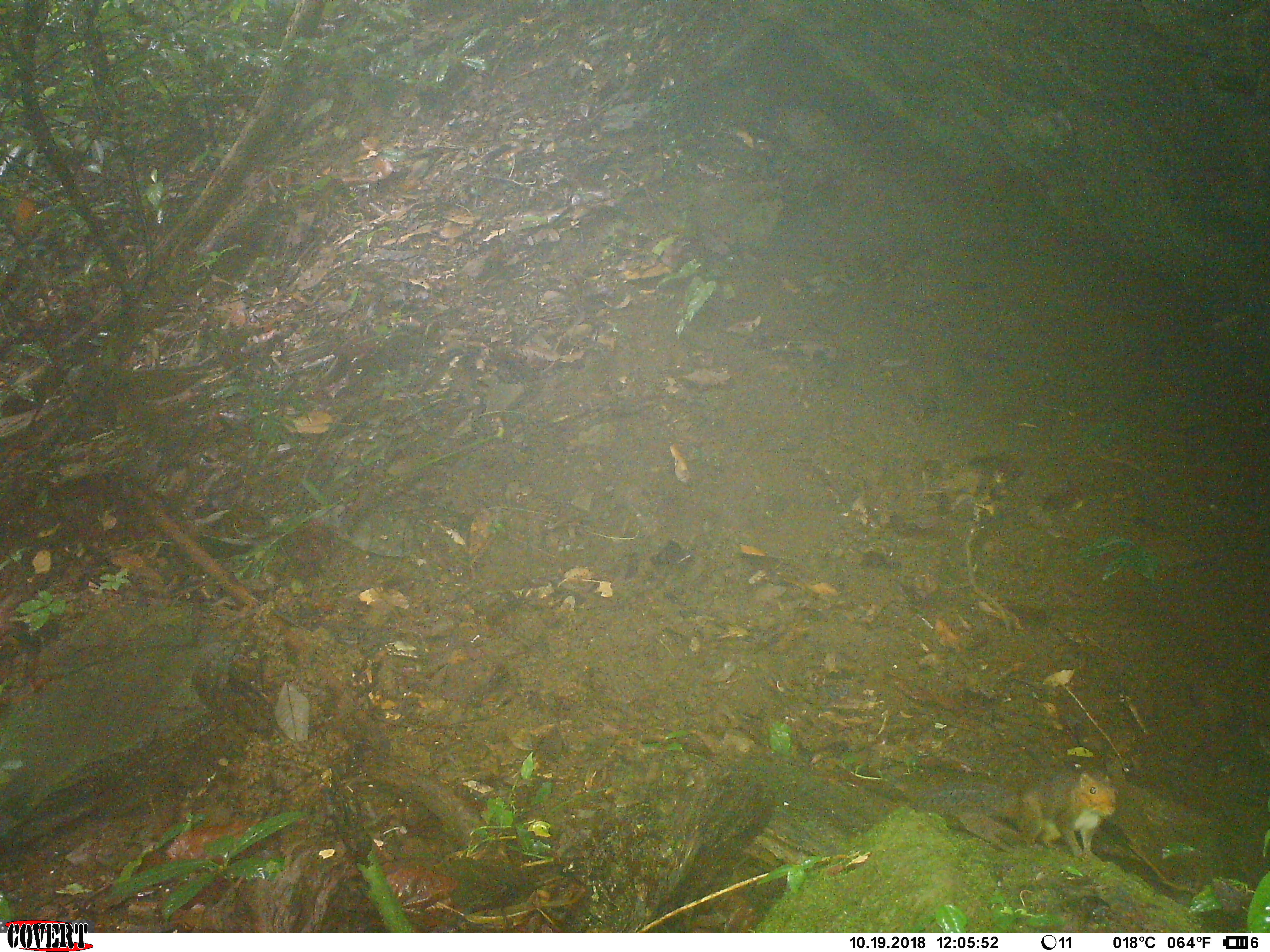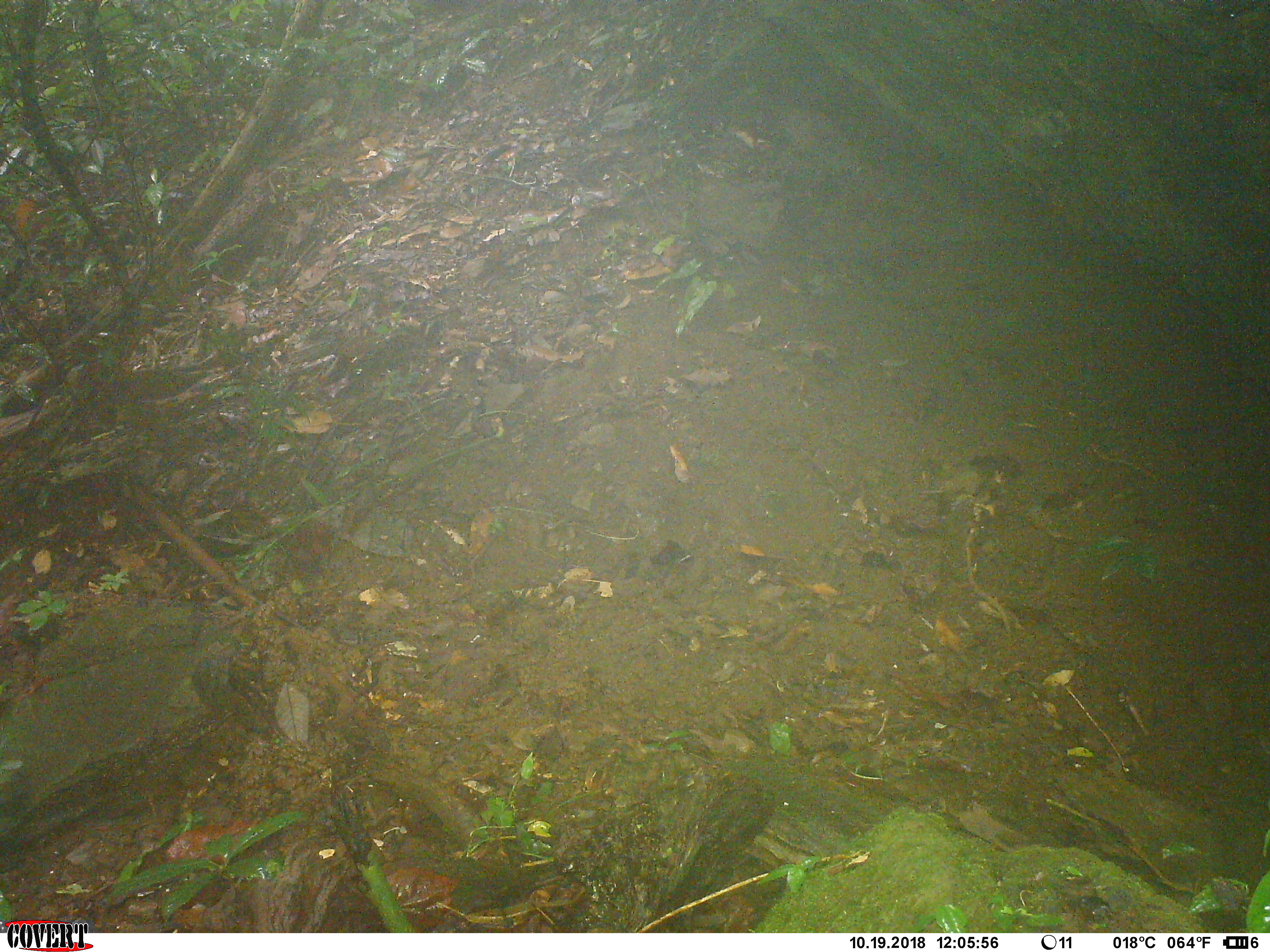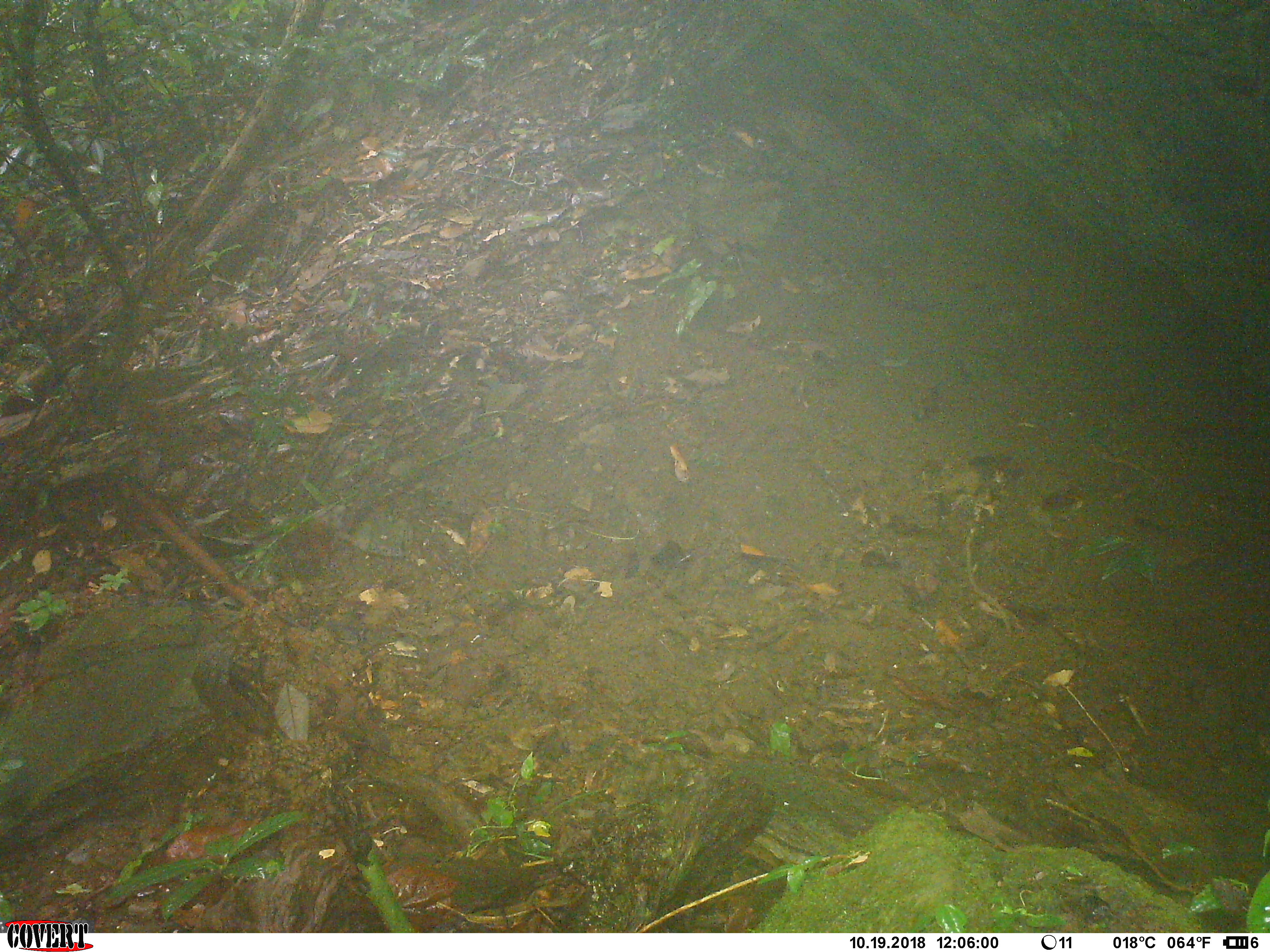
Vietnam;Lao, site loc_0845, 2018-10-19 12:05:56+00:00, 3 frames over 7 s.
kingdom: Animalia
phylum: Chordata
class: Mammalia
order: Rodentia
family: Sciuridae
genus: Dremomys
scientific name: Dremomys rufigenis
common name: red-cheeked squirrel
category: red cheeked squirrel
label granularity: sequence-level